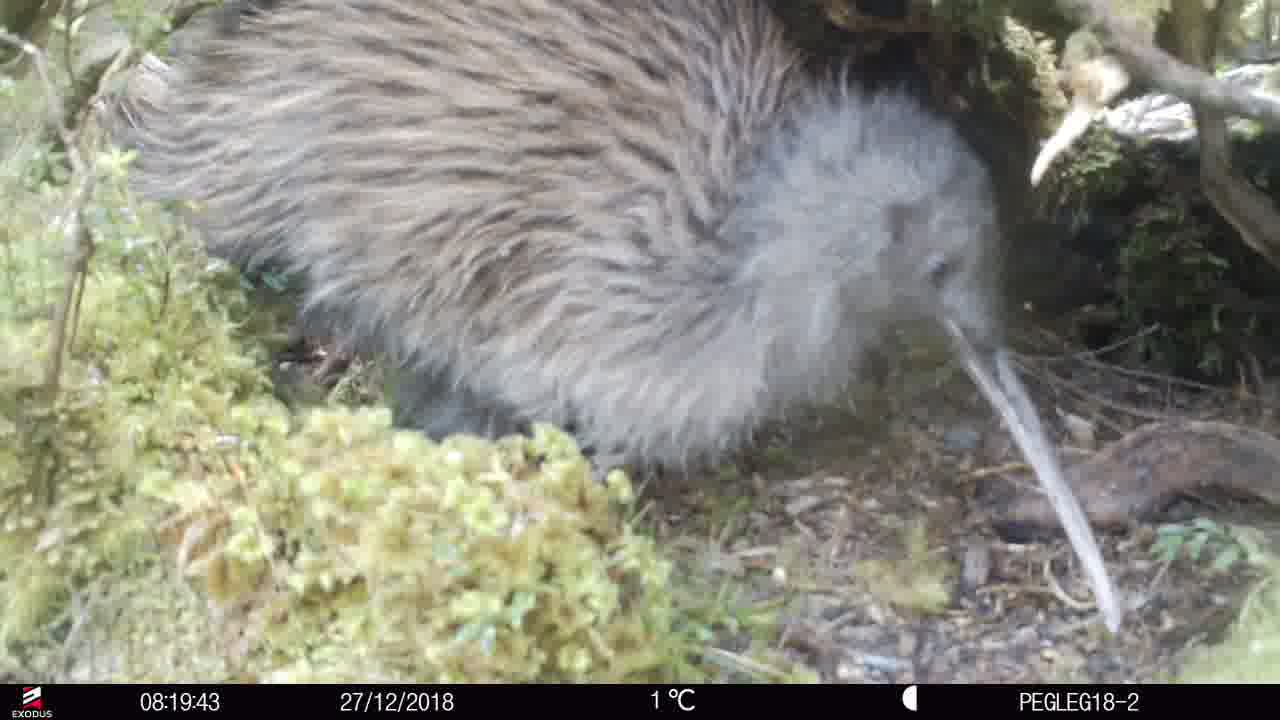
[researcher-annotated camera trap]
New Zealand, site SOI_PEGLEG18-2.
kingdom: Animalia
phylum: Chordata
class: Aves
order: Apterygiformes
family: Apterygidae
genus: Apteryx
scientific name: Apteryx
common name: kiwi